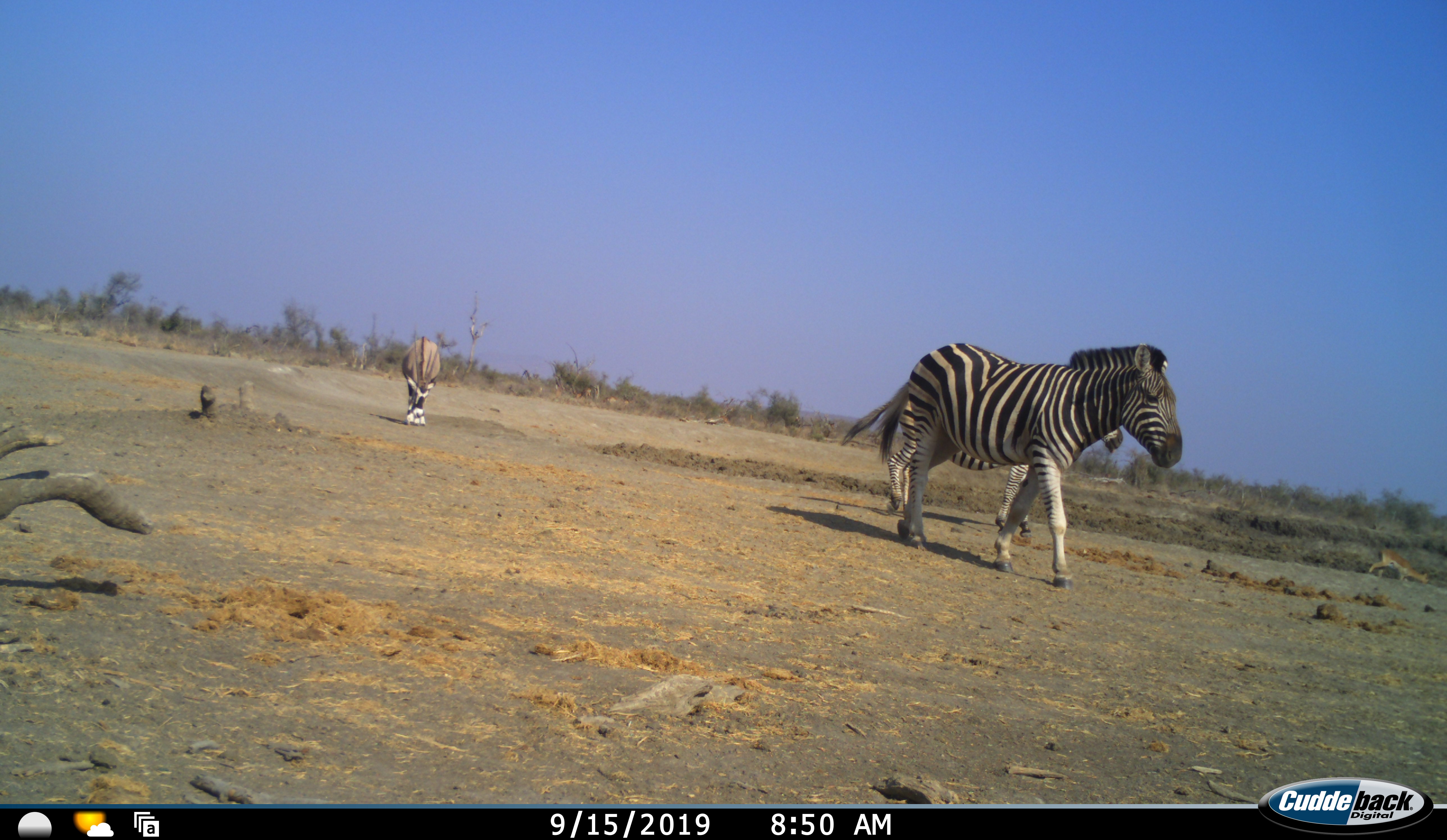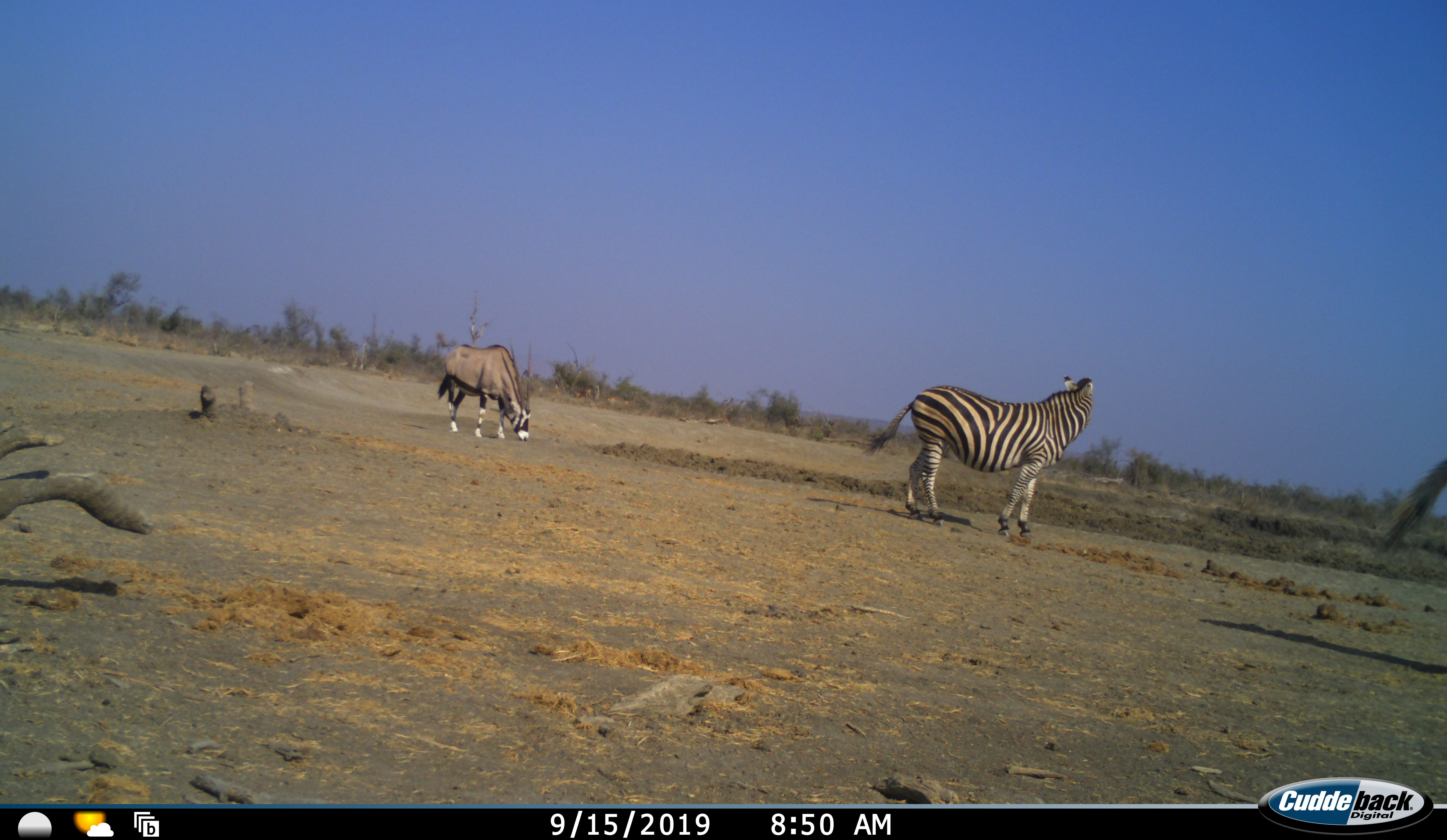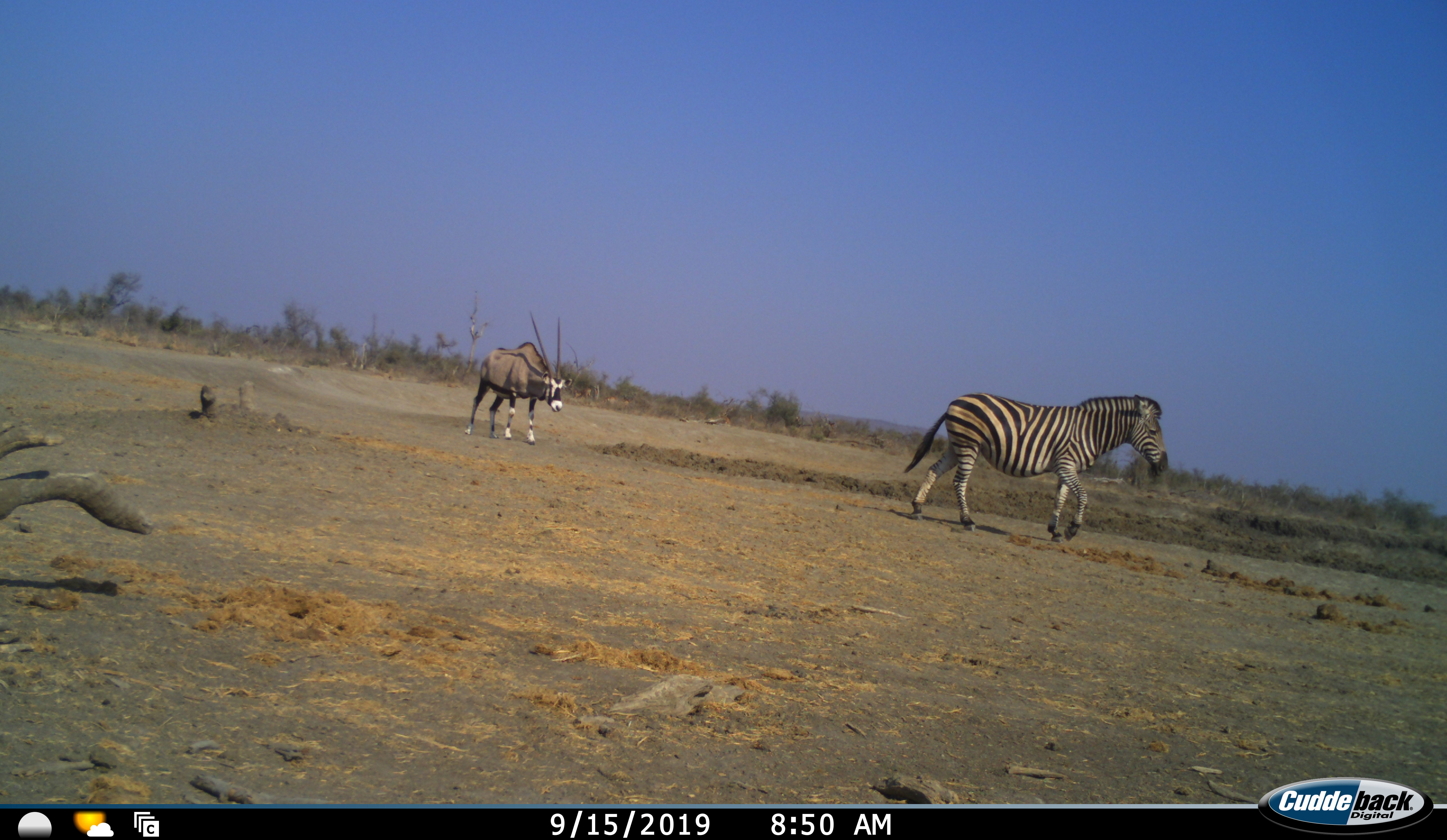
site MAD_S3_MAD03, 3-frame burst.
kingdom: Animalia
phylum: Chordata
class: Mammalia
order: Artiodactyla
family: Bovidae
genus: Oryx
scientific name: Oryx gazella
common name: gemsbok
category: oryx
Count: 1.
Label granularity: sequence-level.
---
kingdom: Animalia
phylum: Chordata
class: Mammalia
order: Perissodactyla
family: Equidae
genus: Equus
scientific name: Equus quagga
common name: plains zebra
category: zebraplains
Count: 2.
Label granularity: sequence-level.